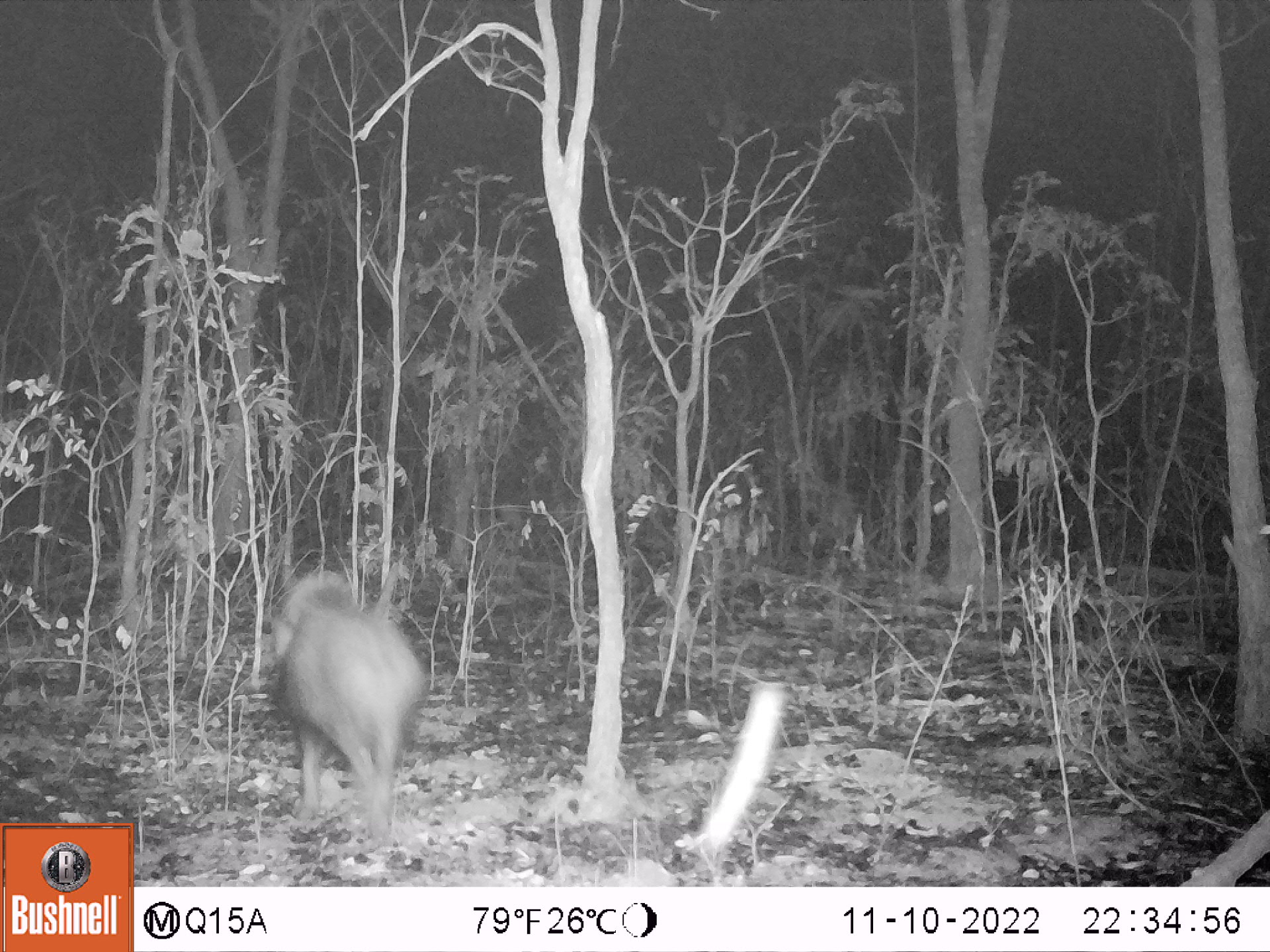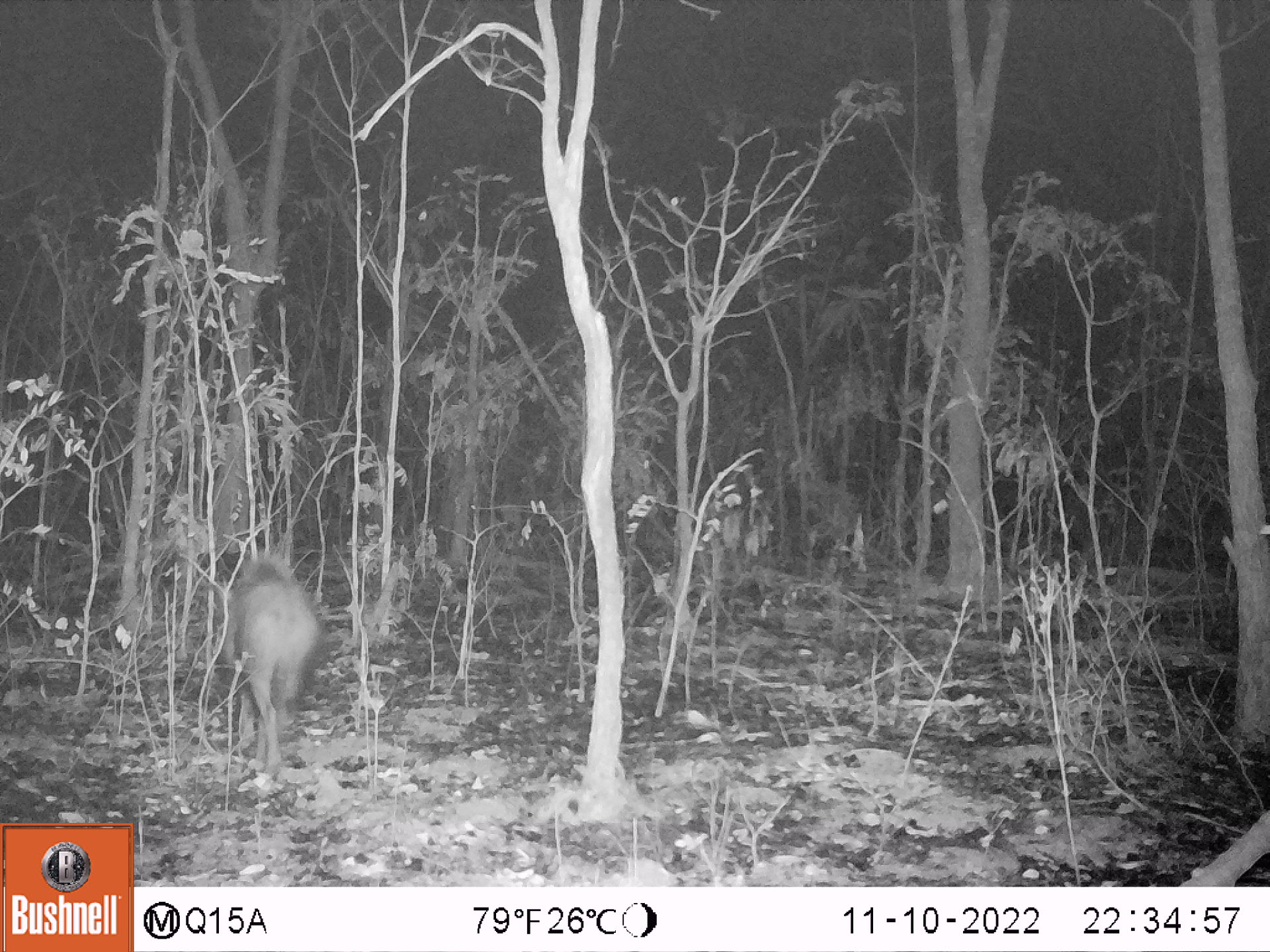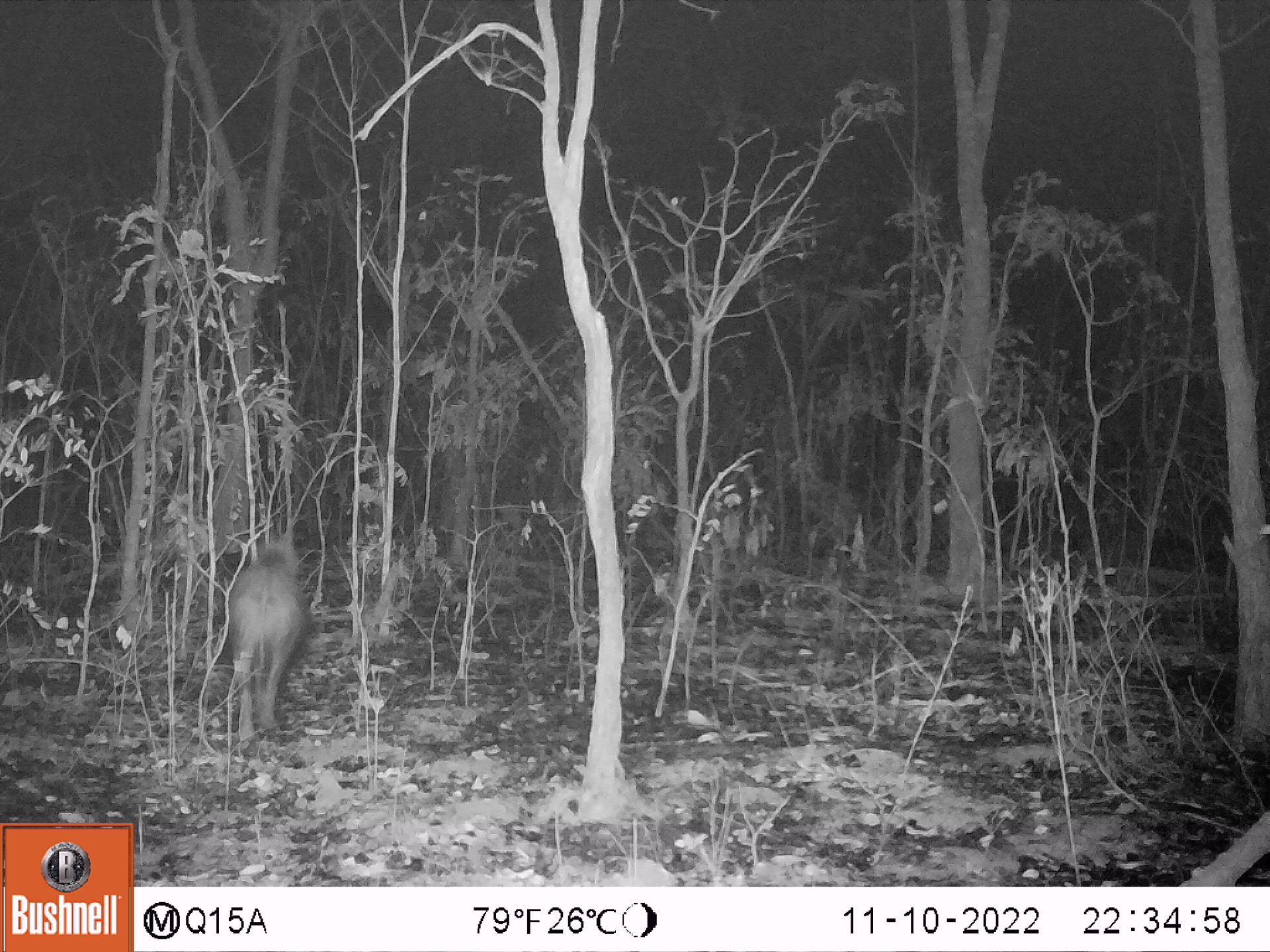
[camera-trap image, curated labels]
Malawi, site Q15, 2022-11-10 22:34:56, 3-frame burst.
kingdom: Animalia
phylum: Chordata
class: Mammalia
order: Artiodactyla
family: Suidae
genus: Potamochoerus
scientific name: Potamochoerus larvatus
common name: bushpig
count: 1